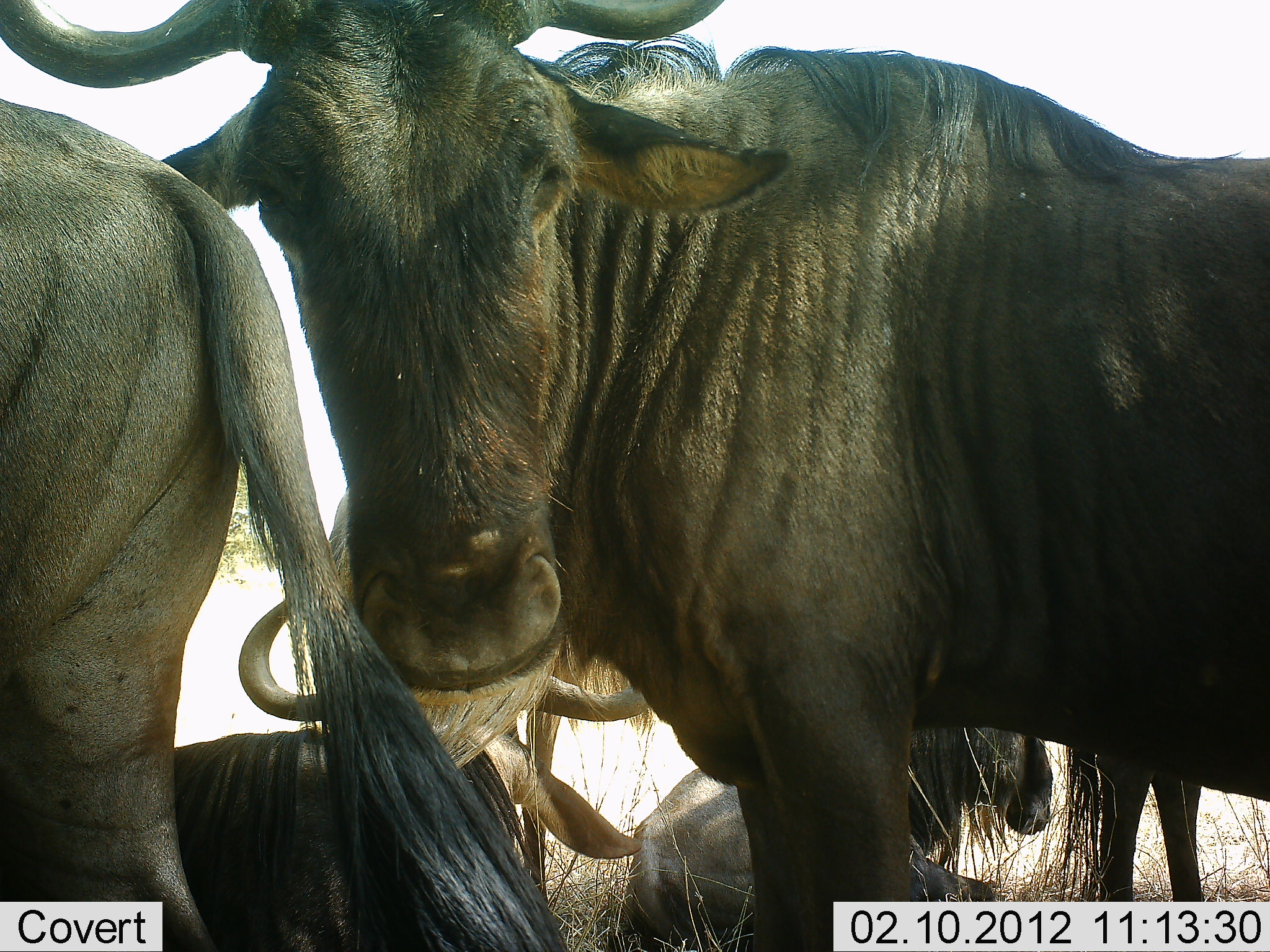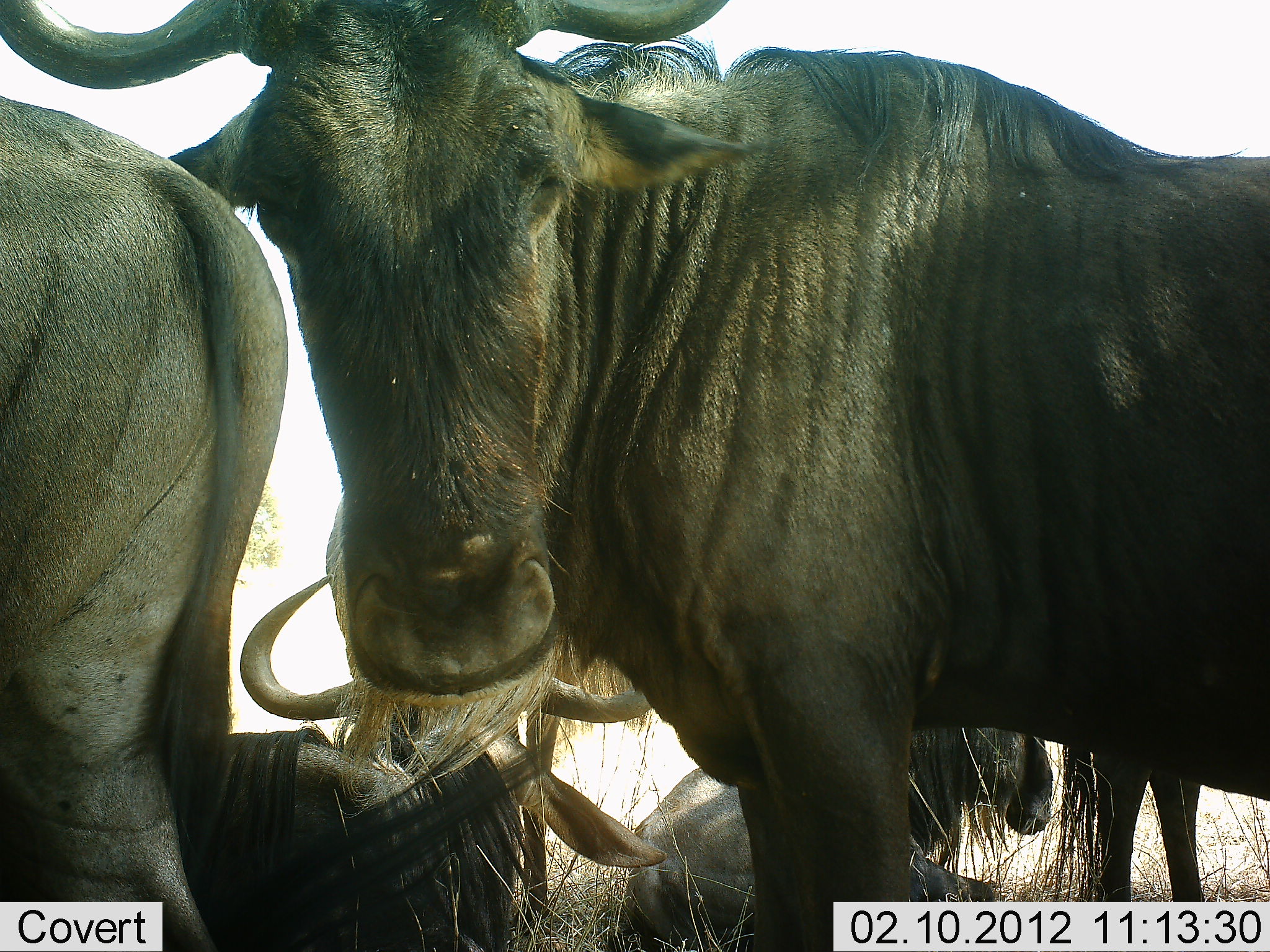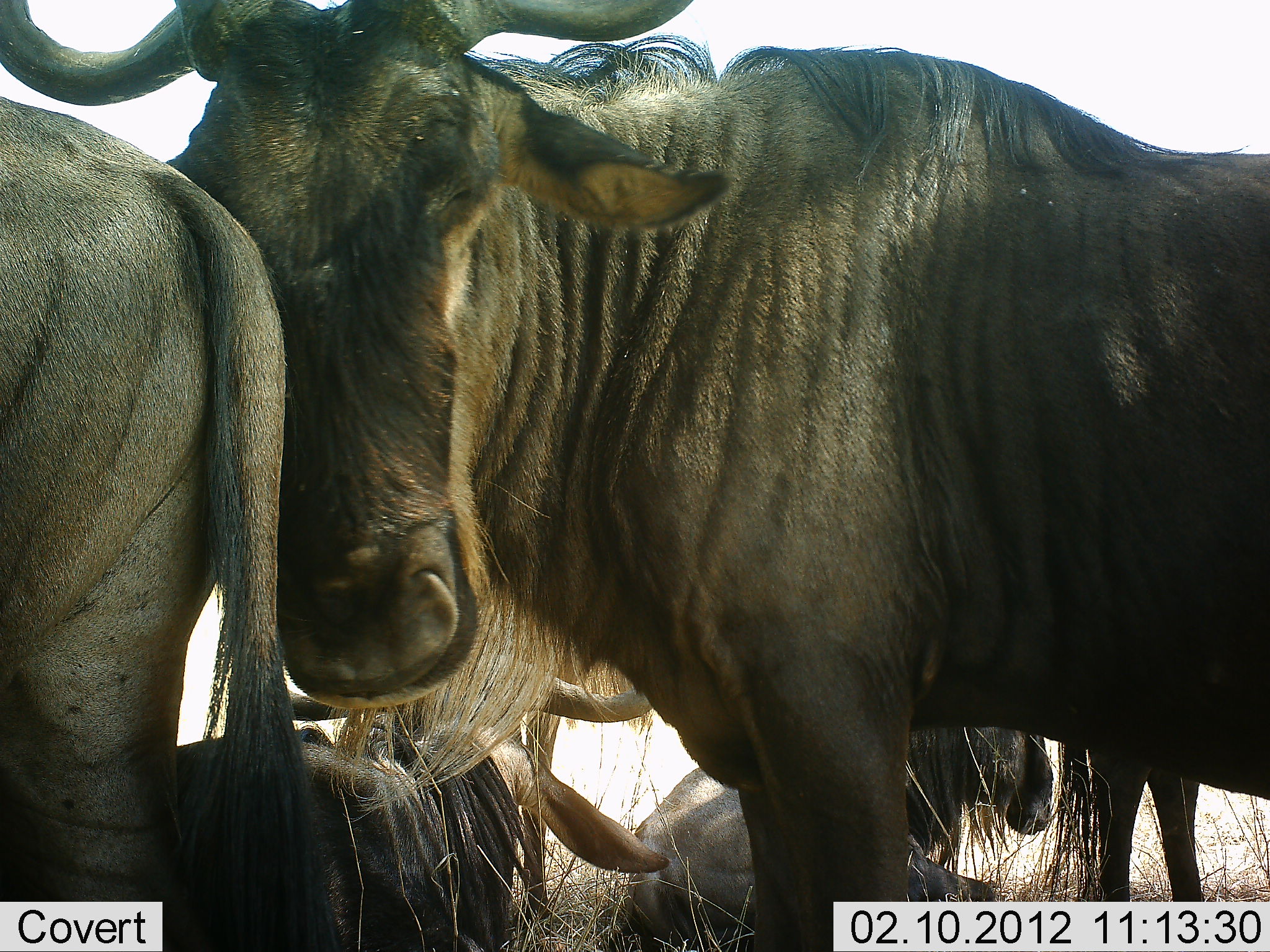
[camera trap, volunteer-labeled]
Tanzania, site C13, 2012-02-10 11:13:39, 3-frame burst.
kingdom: Animalia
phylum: Chordata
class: Mammalia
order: Artiodactyla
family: Bovidae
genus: Connochaetes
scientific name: Connochaetes taurinus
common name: blue wildebeest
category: wildebeest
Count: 4.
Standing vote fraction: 84%.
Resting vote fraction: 84%.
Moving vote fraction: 0%.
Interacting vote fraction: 0%.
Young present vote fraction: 0%.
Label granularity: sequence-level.